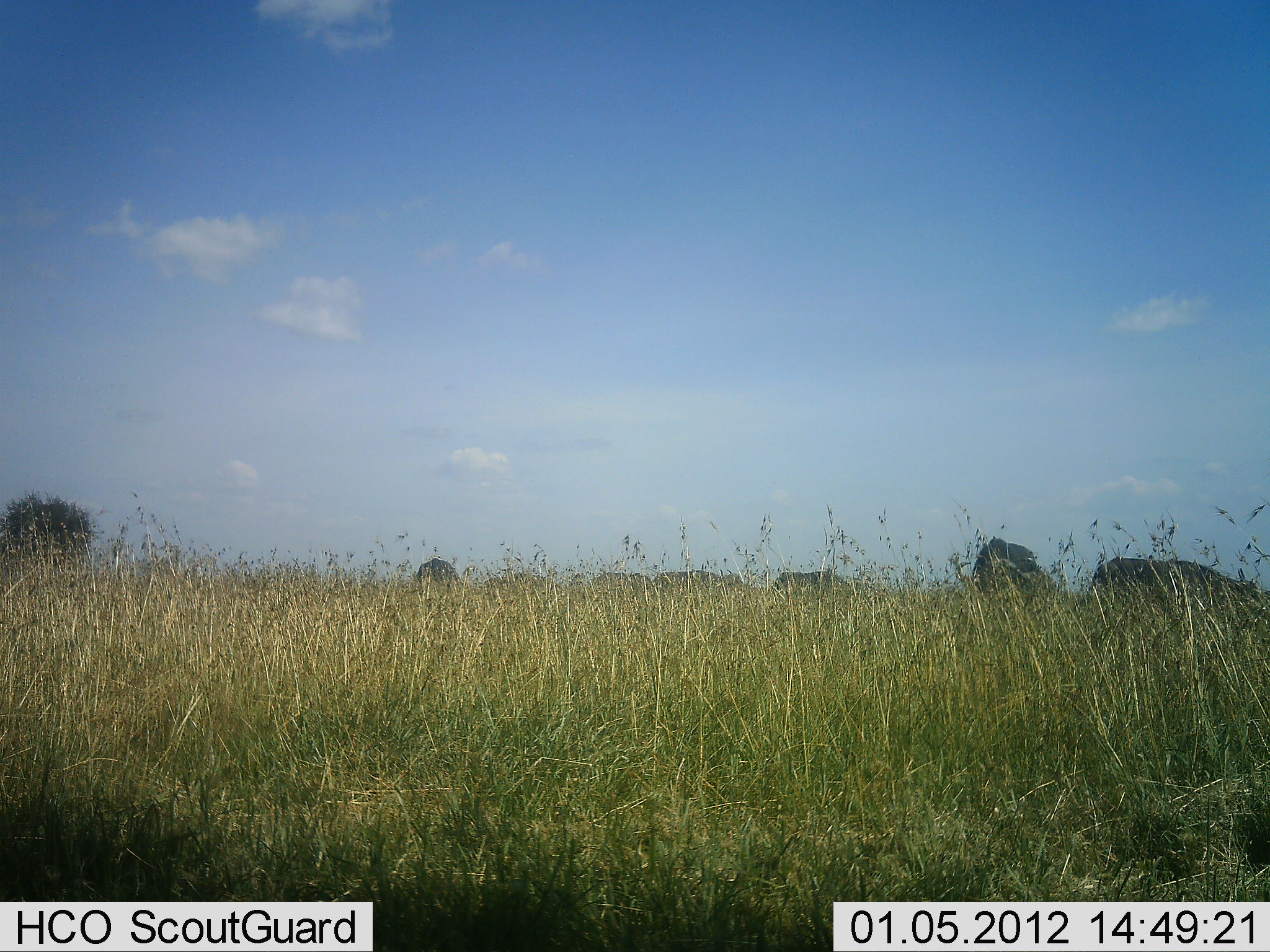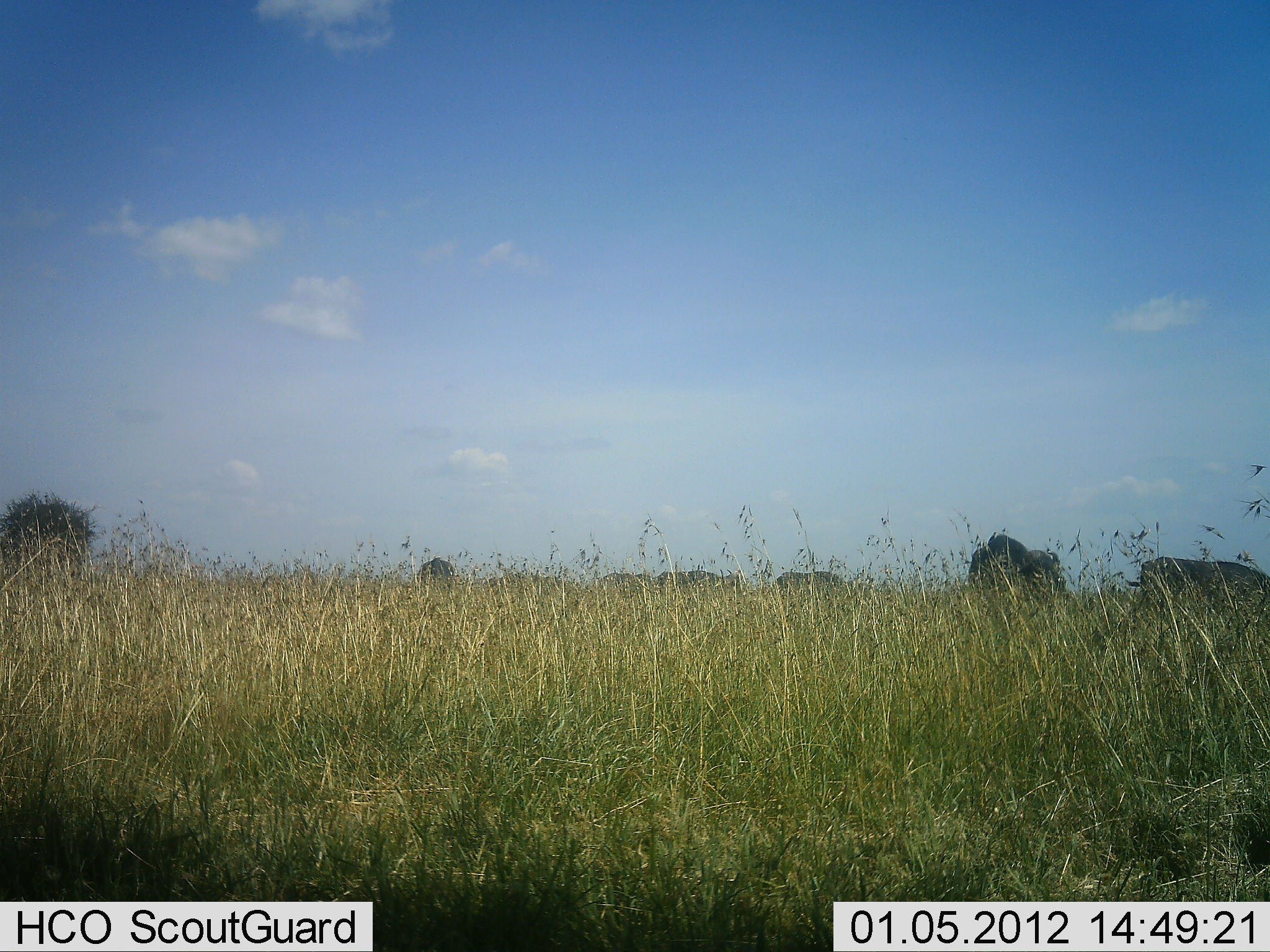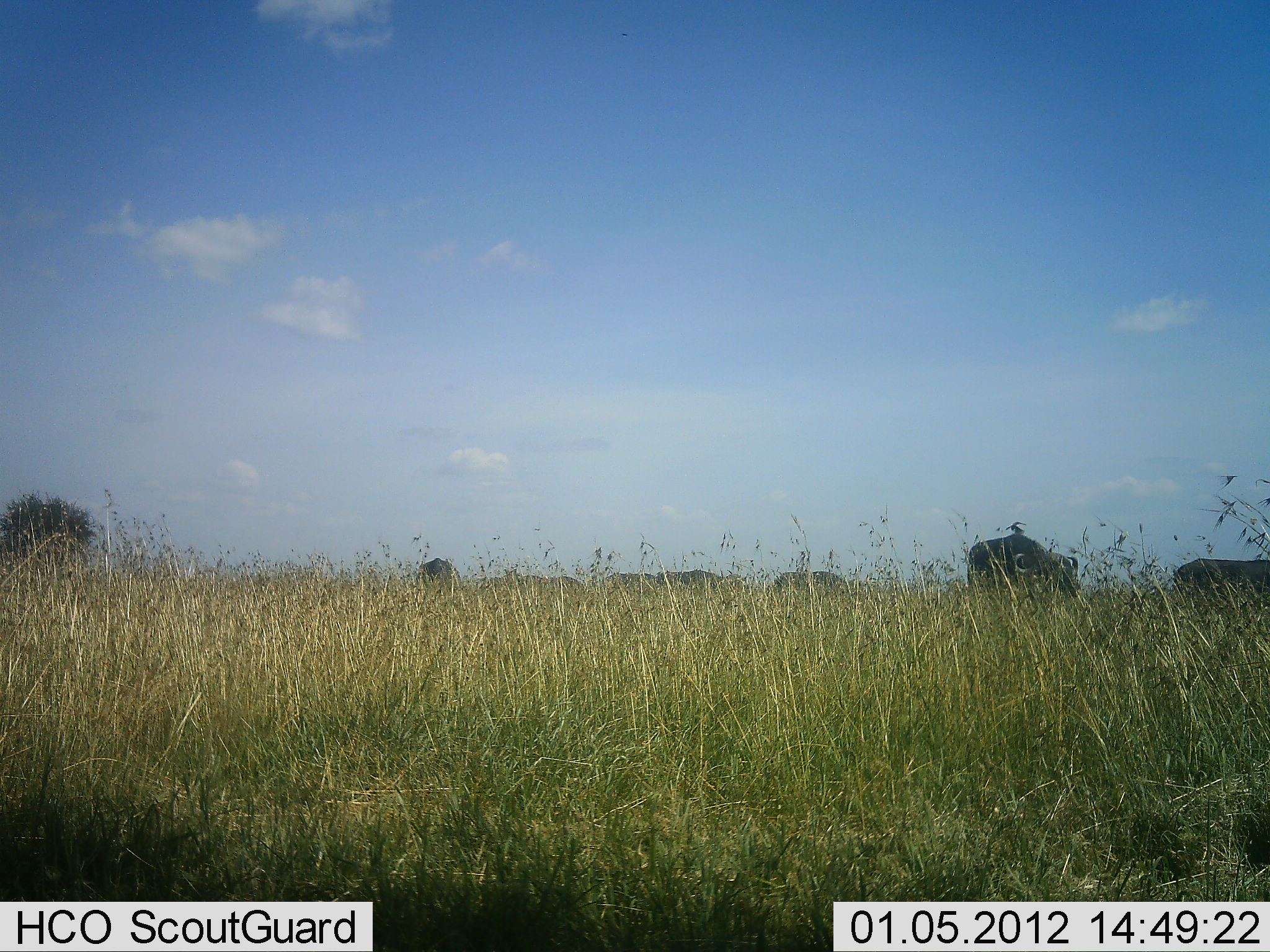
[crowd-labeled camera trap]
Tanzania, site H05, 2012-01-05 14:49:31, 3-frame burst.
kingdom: Animalia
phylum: Chordata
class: Mammalia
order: Artiodactyla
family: Bovidae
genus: Syncerus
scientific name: Syncerus caffer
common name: cape buffalo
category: buffalo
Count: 6.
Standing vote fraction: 29%.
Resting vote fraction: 0%.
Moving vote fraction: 50%.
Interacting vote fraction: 0%.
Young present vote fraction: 0%.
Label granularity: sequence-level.